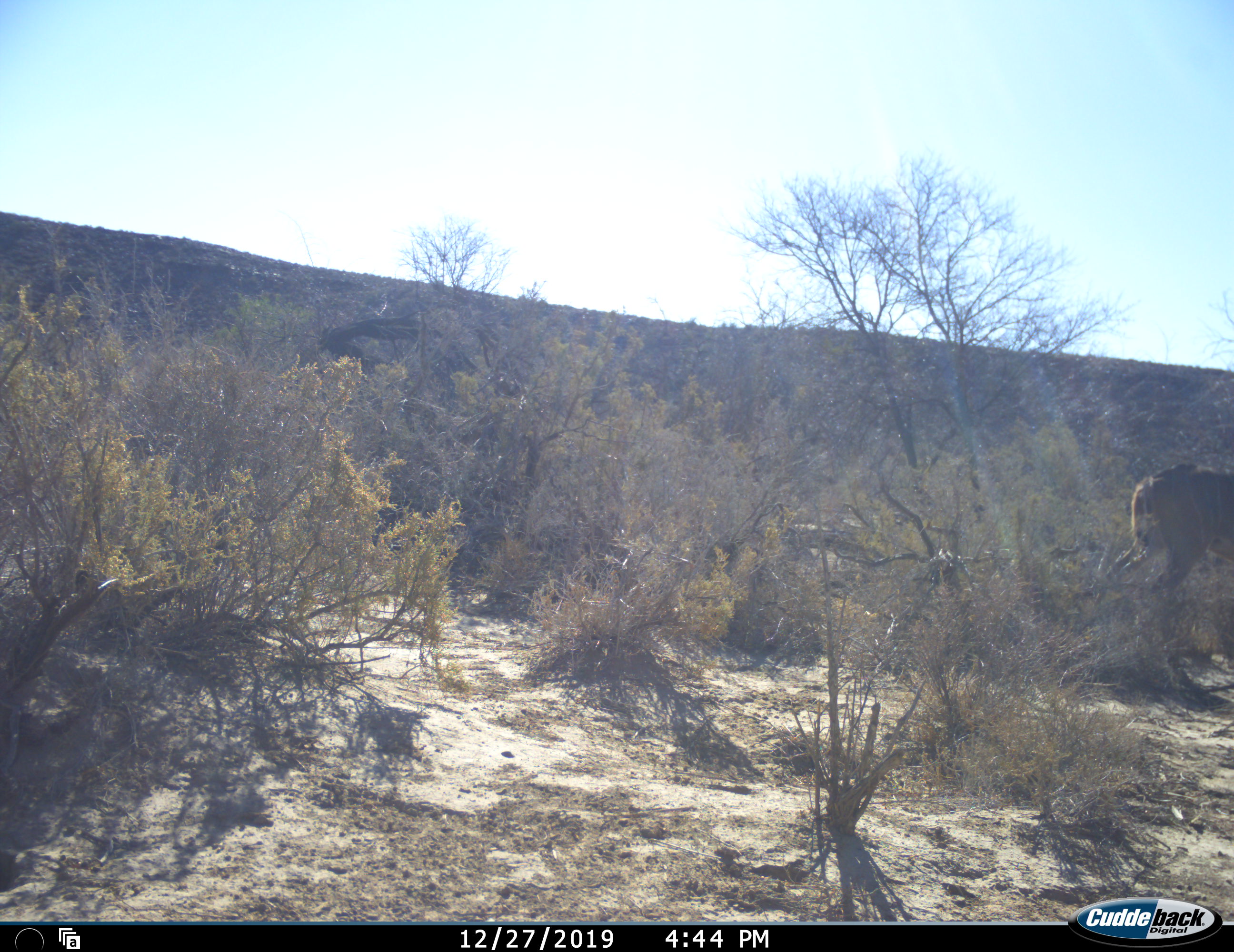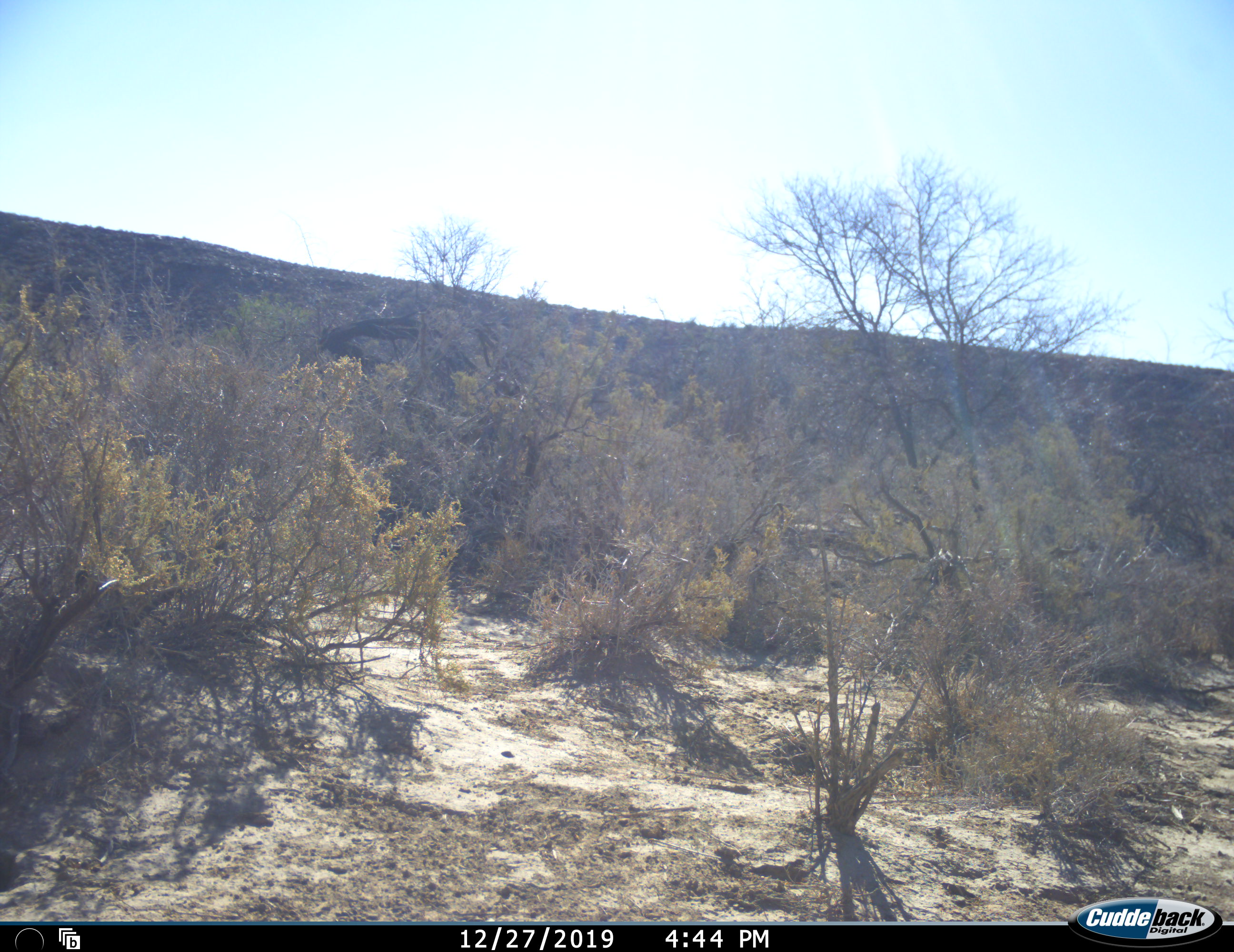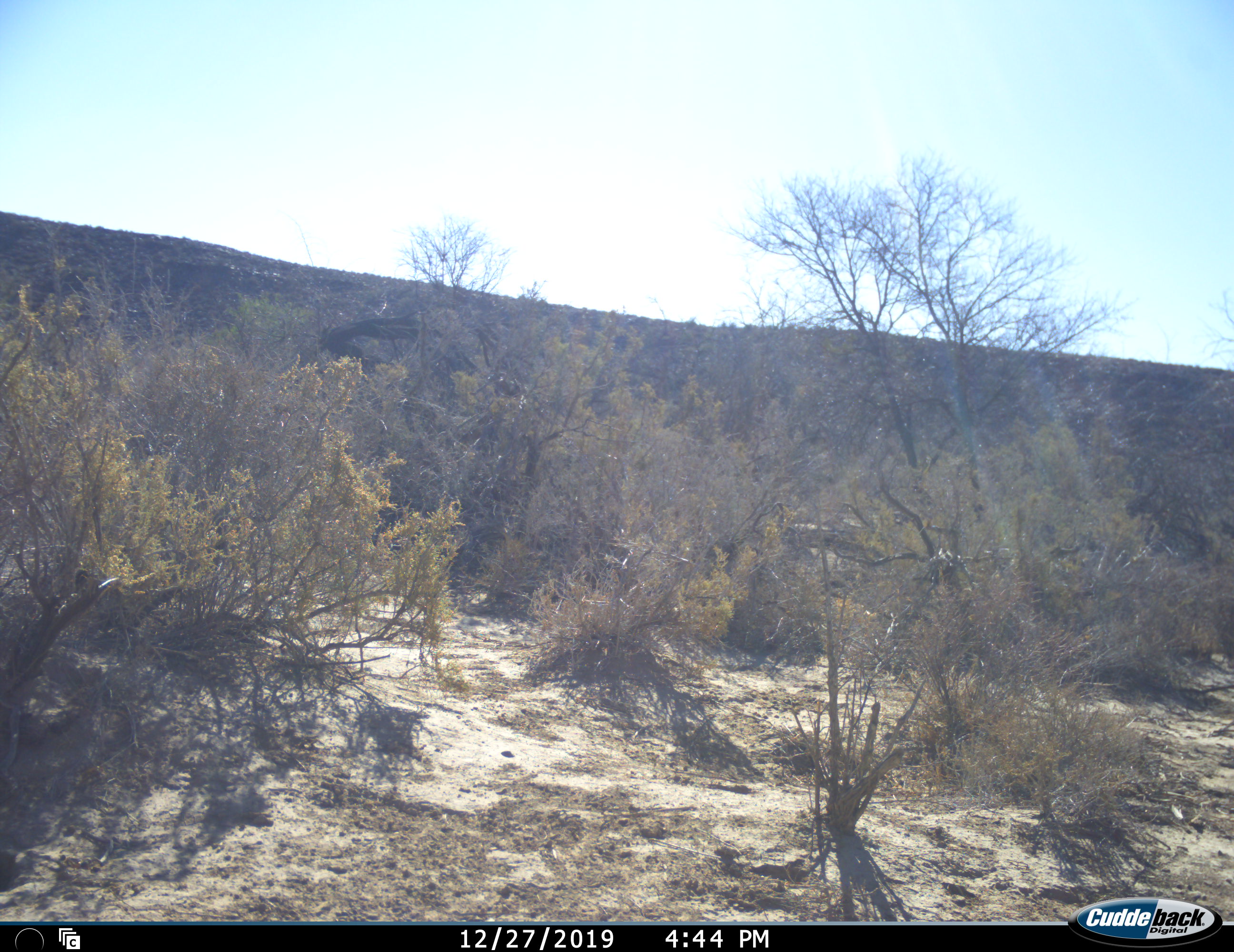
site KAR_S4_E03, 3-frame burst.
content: unidentified animal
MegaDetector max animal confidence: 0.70